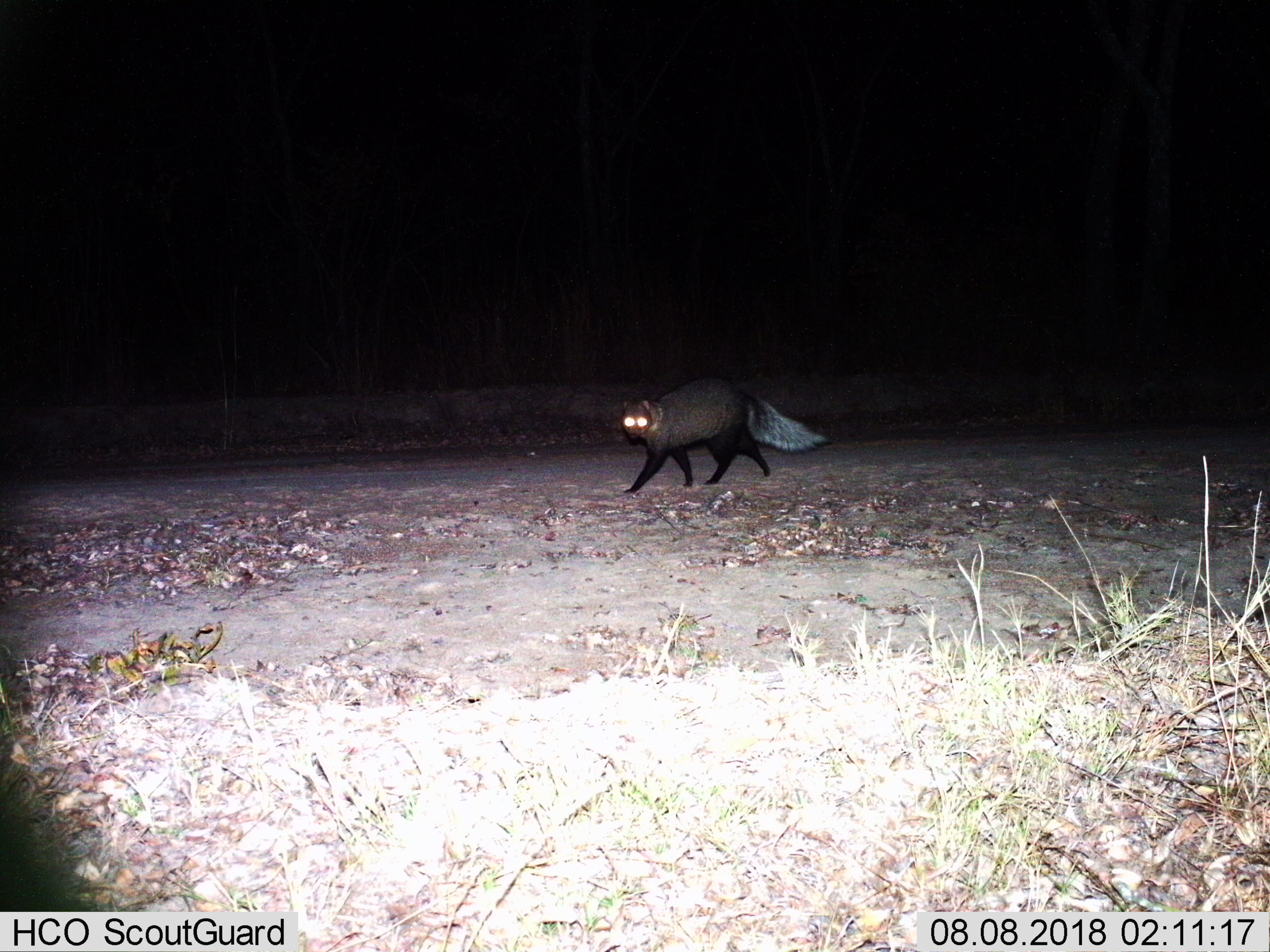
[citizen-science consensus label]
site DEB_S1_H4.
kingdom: Animalia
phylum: Chordata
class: Mammalia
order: Carnivora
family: Herpestidae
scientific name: Herpestidae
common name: mongoose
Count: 1.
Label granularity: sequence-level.